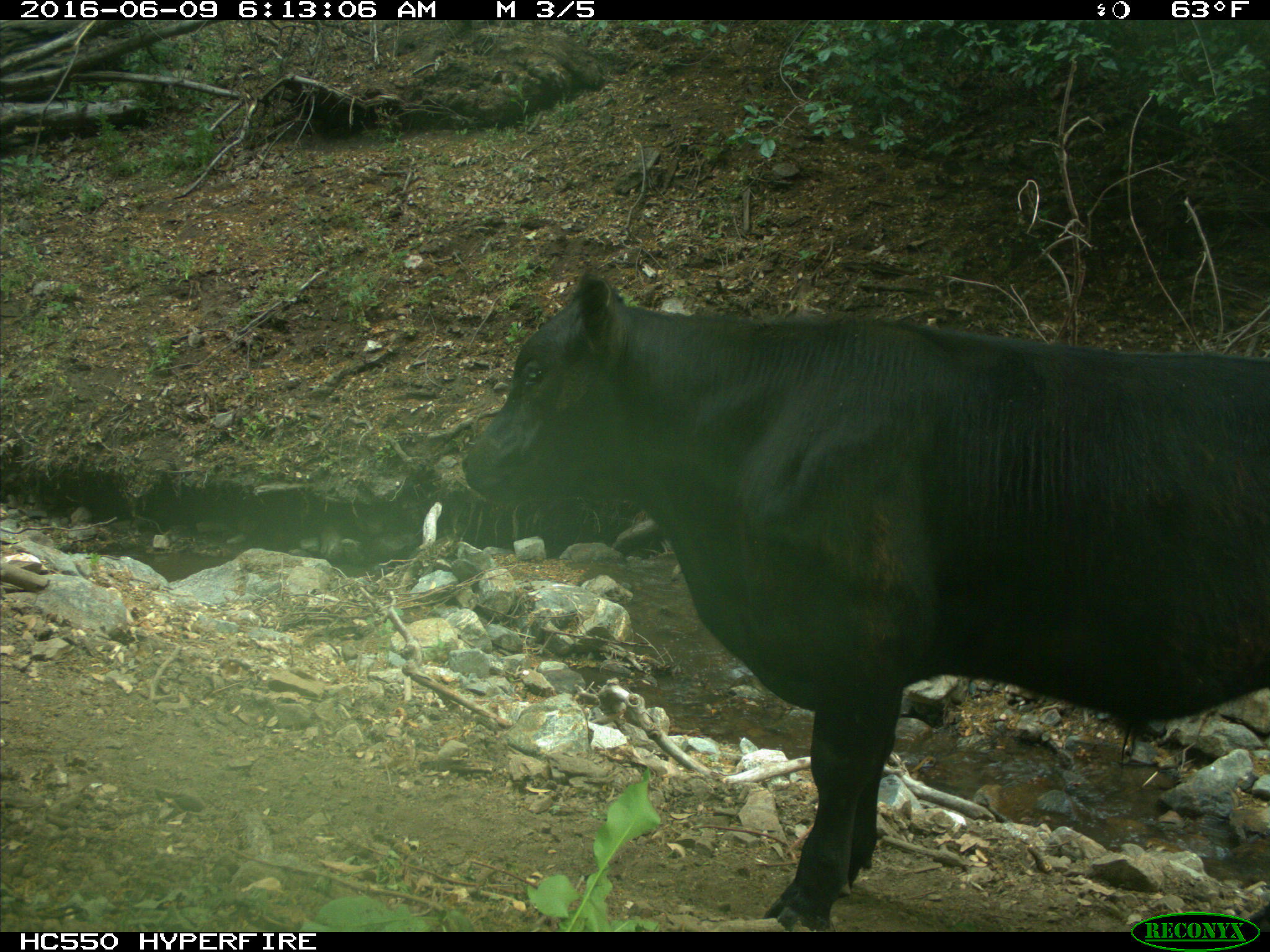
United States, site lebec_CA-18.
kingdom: Animalia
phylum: Chordata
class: Mammalia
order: Artiodactyla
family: Bovidae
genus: Bos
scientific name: Bos taurus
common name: domestic cow